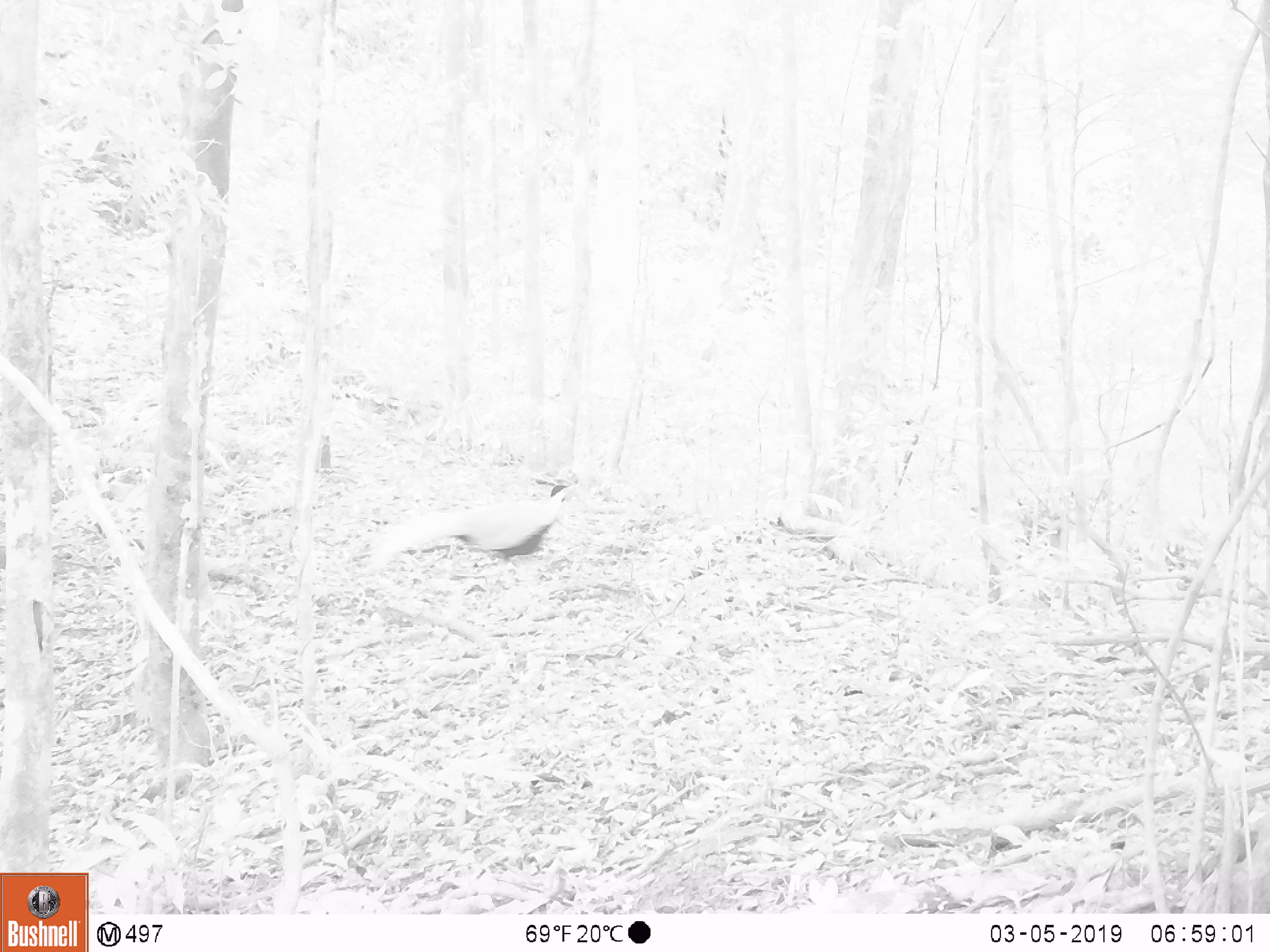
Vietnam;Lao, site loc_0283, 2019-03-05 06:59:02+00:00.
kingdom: Animalia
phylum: Chordata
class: Aves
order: Galliformes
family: Phasianidae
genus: Lophura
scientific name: Lophura nycthemera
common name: silver pheasant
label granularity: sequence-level